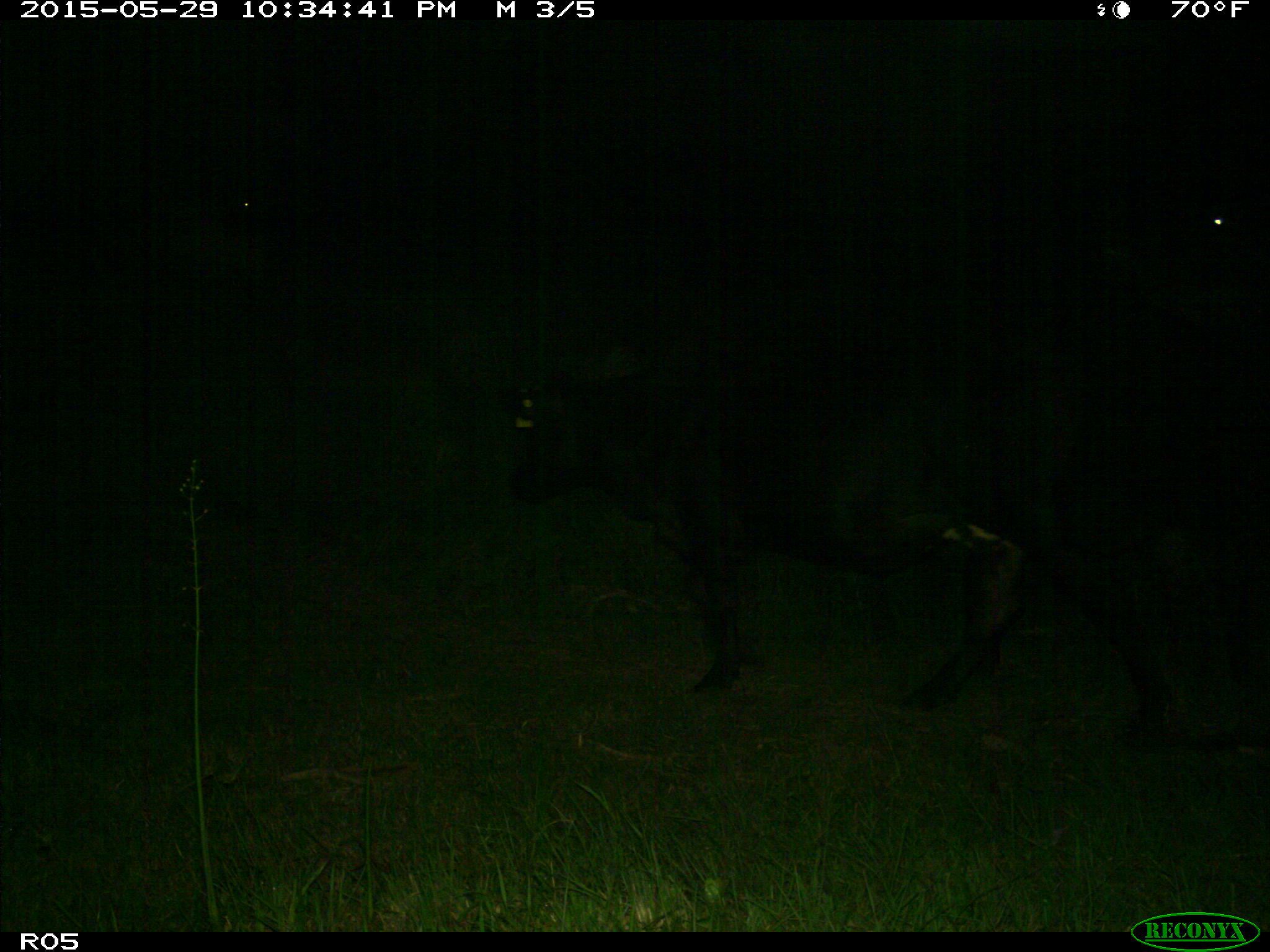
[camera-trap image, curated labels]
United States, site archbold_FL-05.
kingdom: Animalia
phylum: Chordata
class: Mammalia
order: Artiodactyla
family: Bovidae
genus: Bos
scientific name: Bos taurus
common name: domestic cow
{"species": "Bos taurus (domestic cow)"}